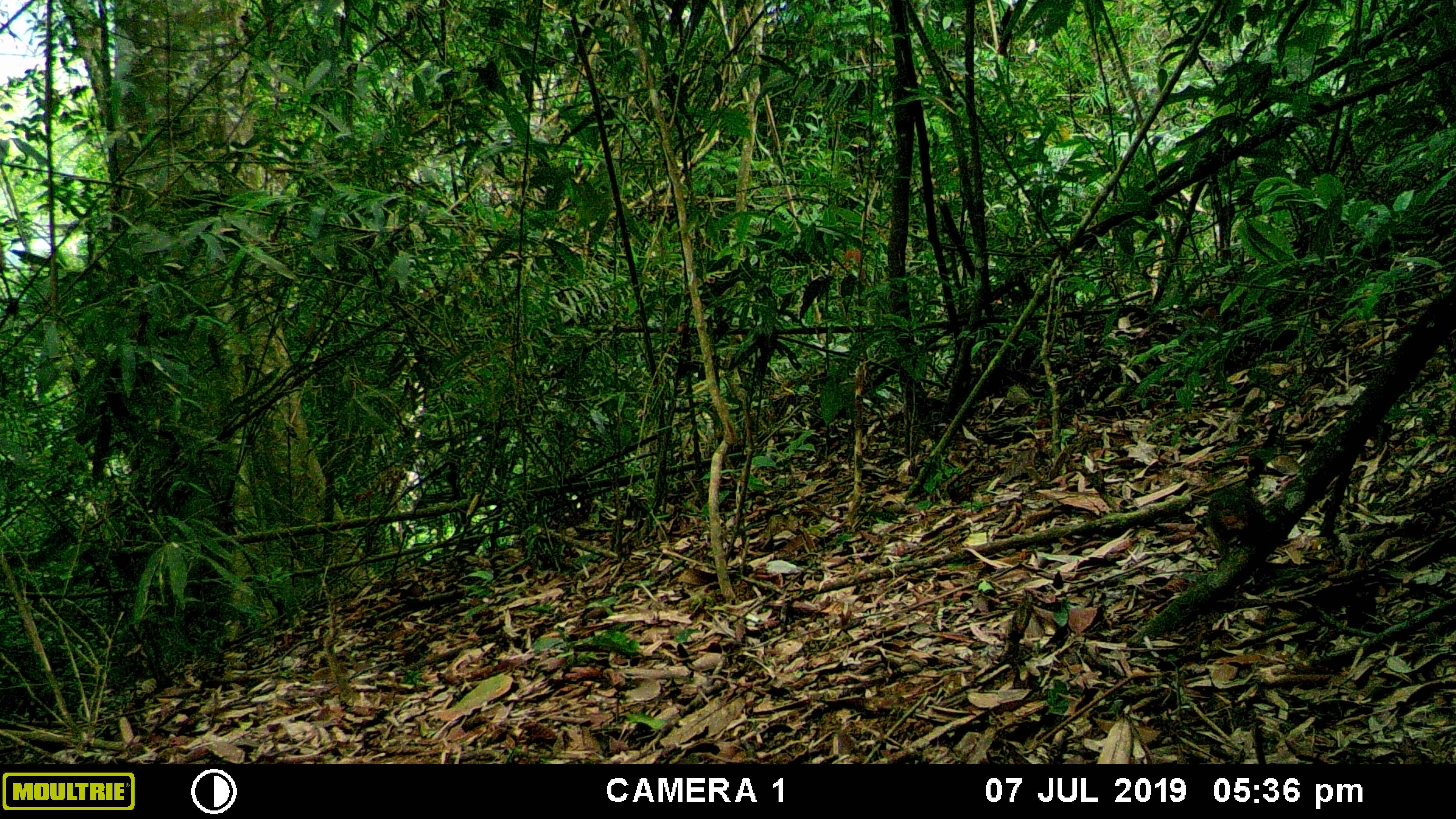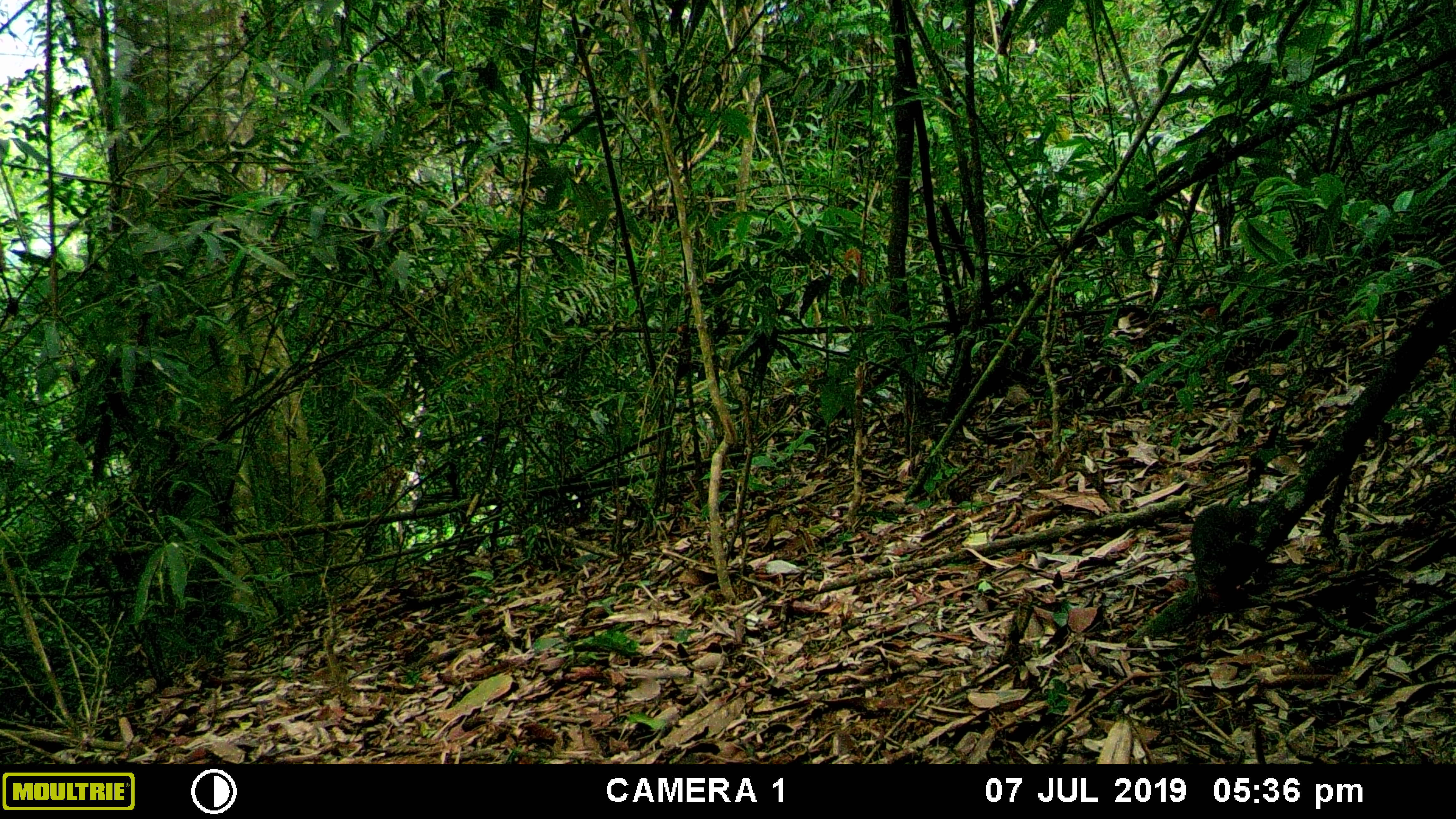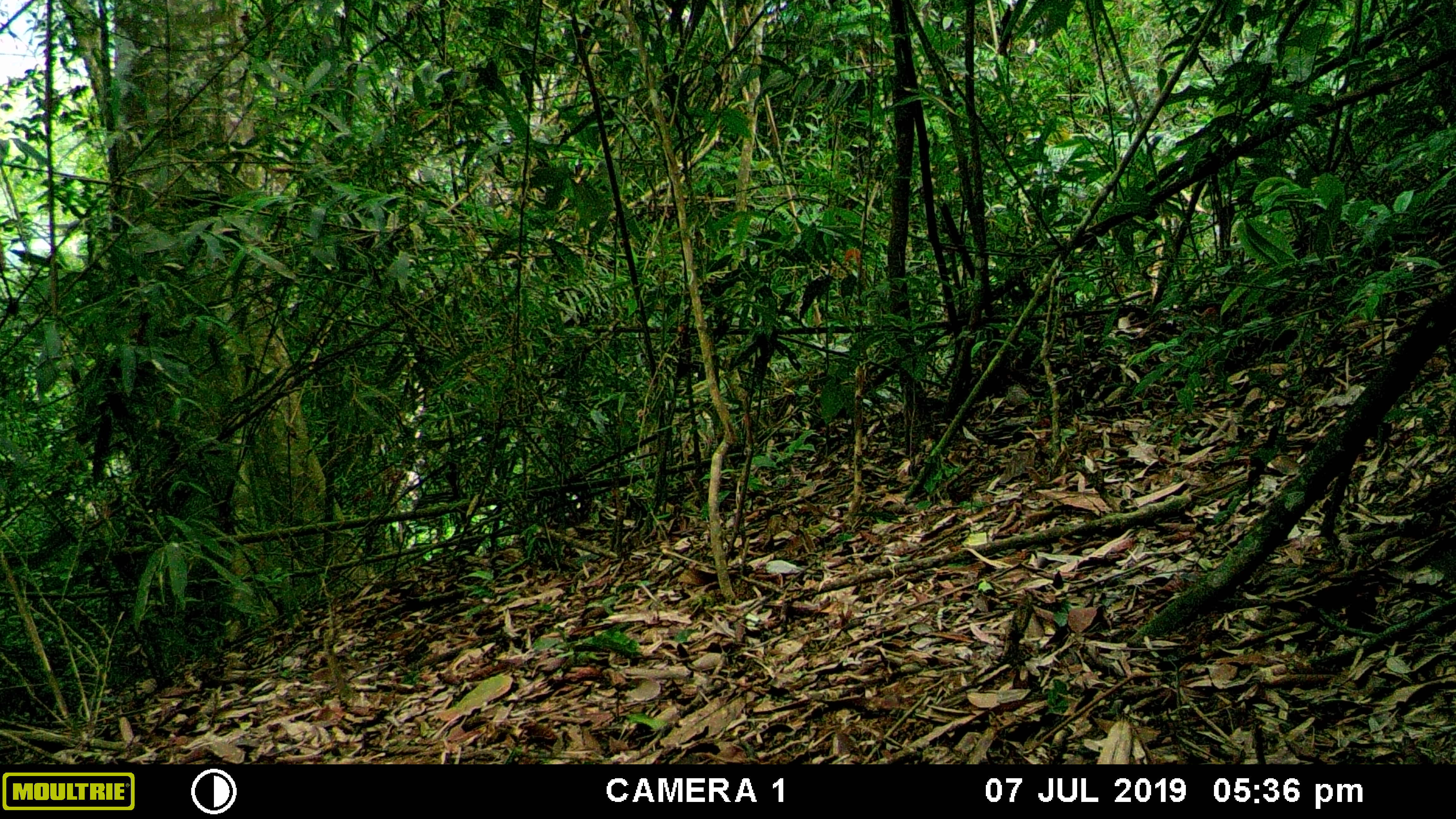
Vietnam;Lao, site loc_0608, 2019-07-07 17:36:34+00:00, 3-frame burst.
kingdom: Animalia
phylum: Chordata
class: Mammalia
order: Rodentia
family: Sciuridae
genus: Dremomys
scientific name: Dremomys rufigenis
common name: red-cheeked squirrel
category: red cheeked squirrel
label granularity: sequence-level